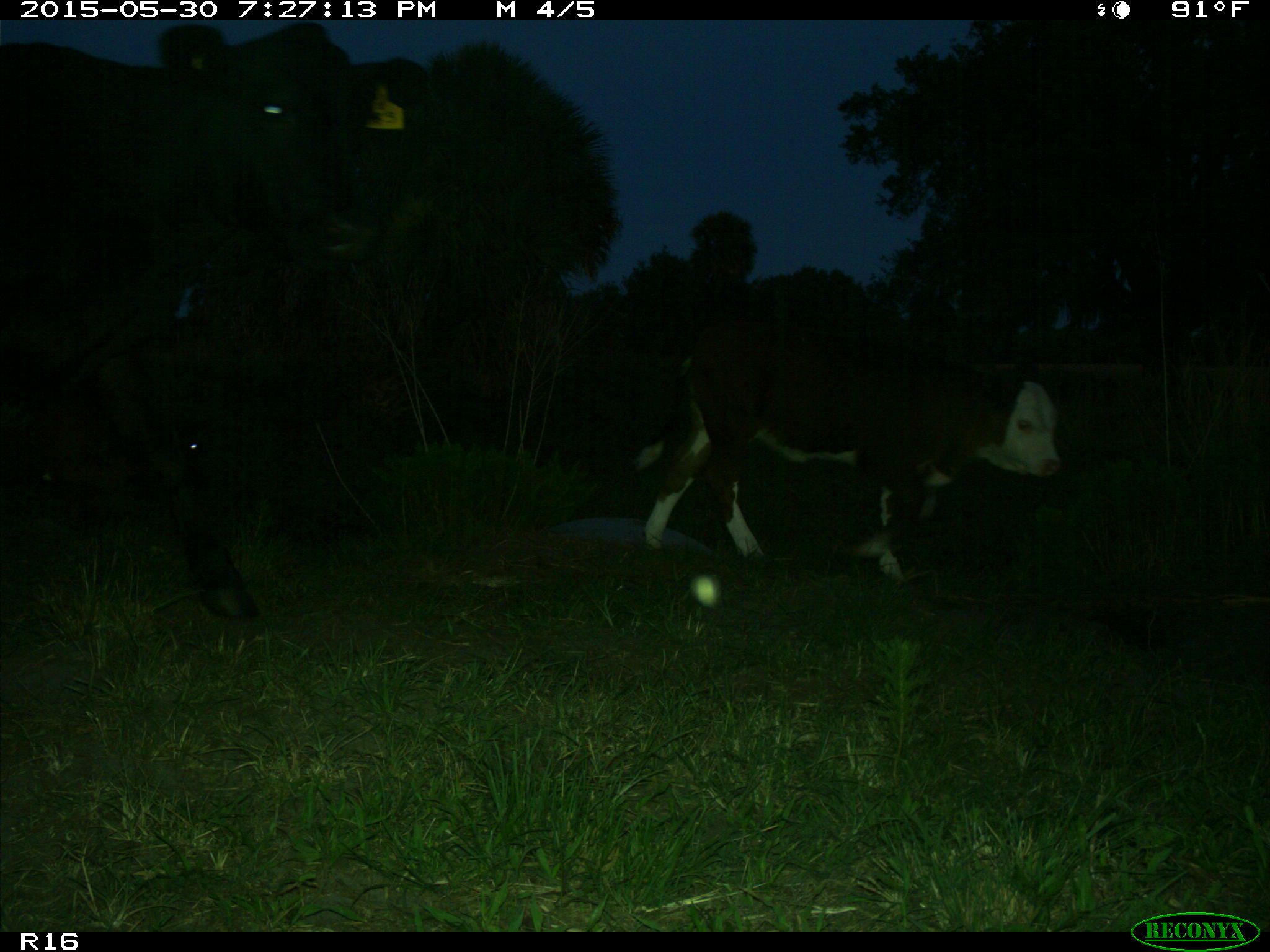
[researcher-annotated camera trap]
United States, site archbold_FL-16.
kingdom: Animalia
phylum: Chordata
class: Mammalia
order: Artiodactyla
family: Bovidae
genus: Bos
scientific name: Bos taurus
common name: domestic cow